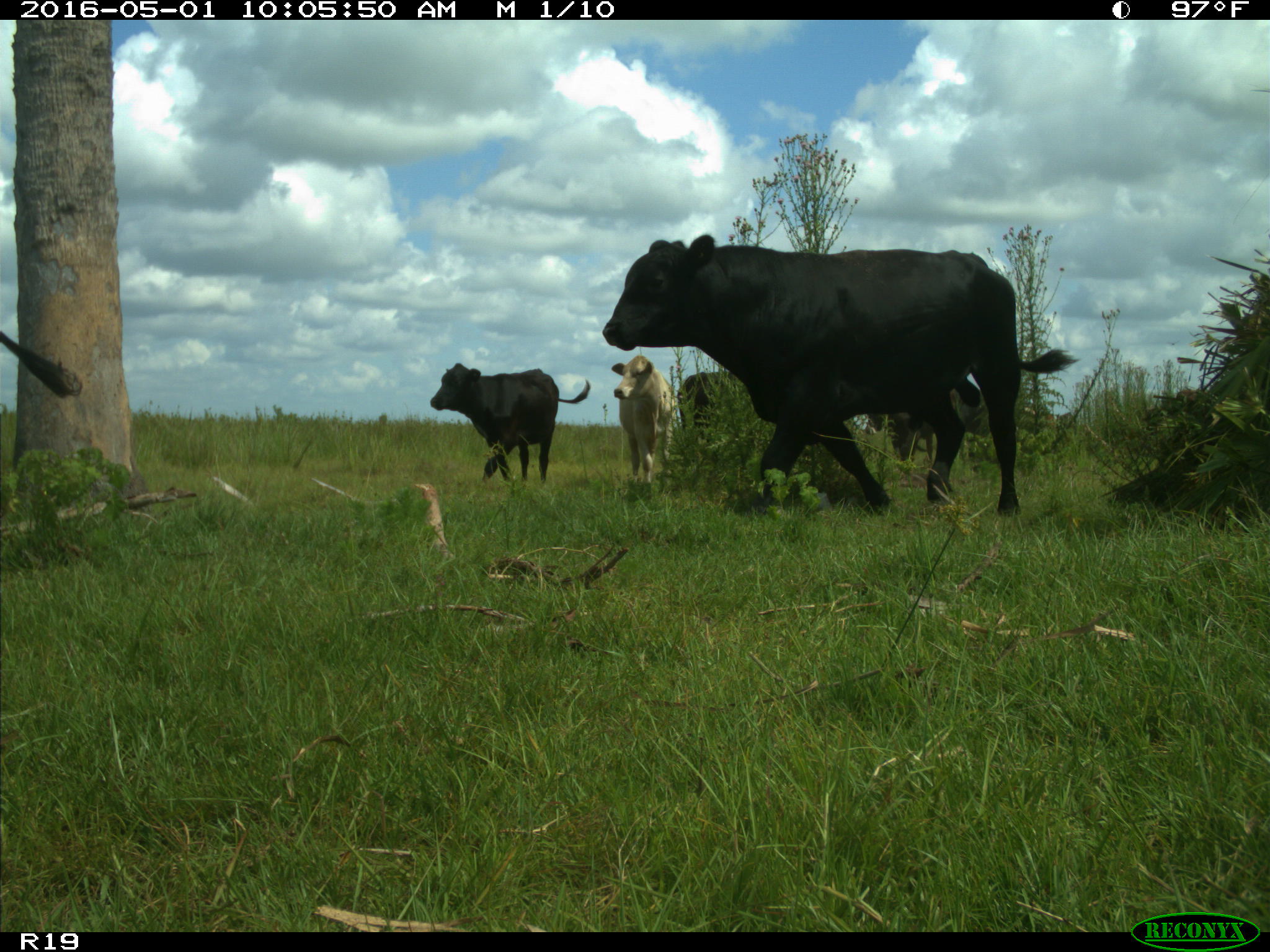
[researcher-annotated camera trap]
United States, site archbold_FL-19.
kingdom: Animalia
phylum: Chordata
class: Mammalia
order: Artiodactyla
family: Bovidae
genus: Bos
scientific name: Bos taurus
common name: domestic cow